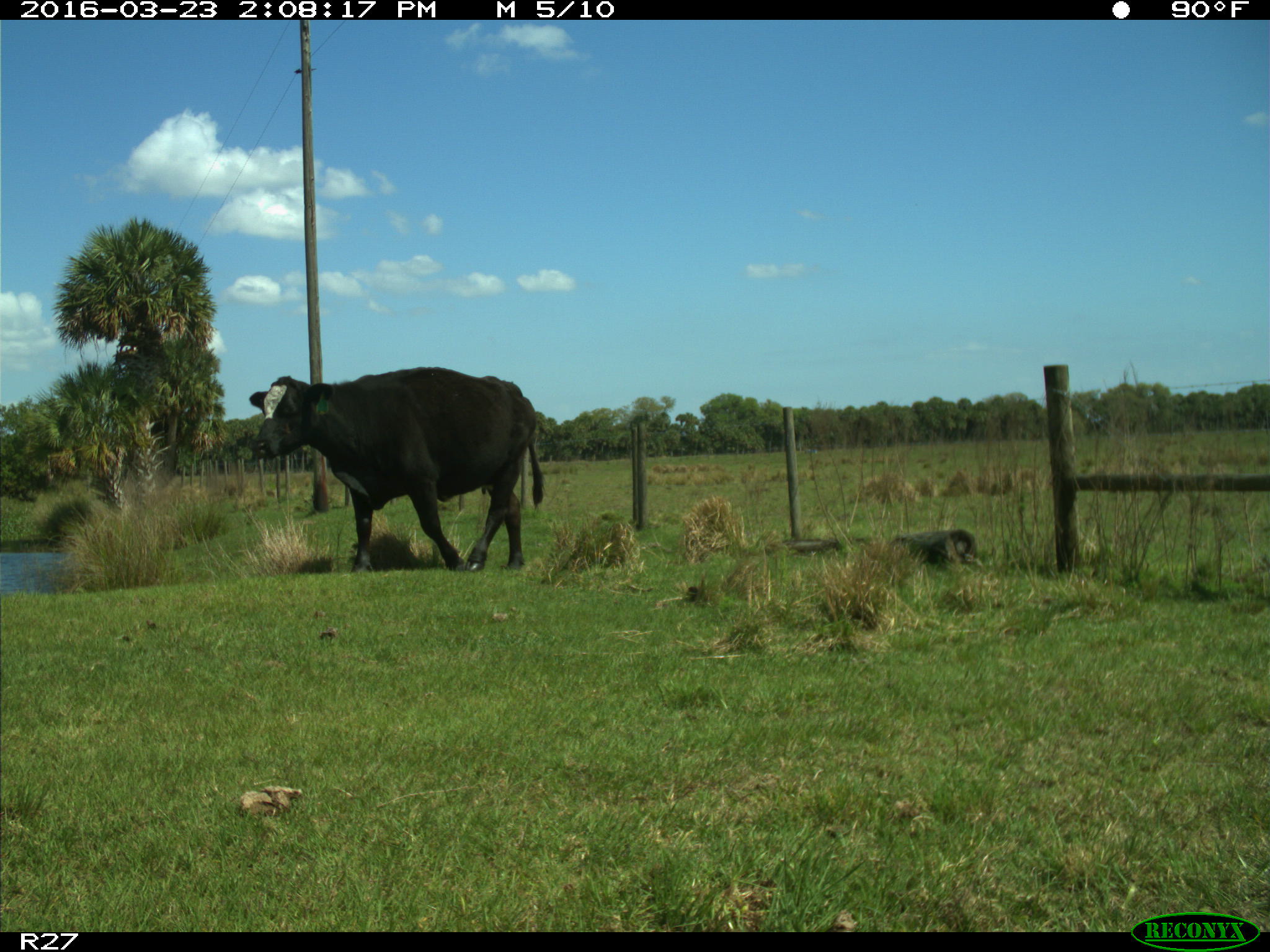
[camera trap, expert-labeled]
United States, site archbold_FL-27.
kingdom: Animalia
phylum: Chordata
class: Mammalia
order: Artiodactyla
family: Bovidae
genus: Bos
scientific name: Bos taurus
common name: domestic cow